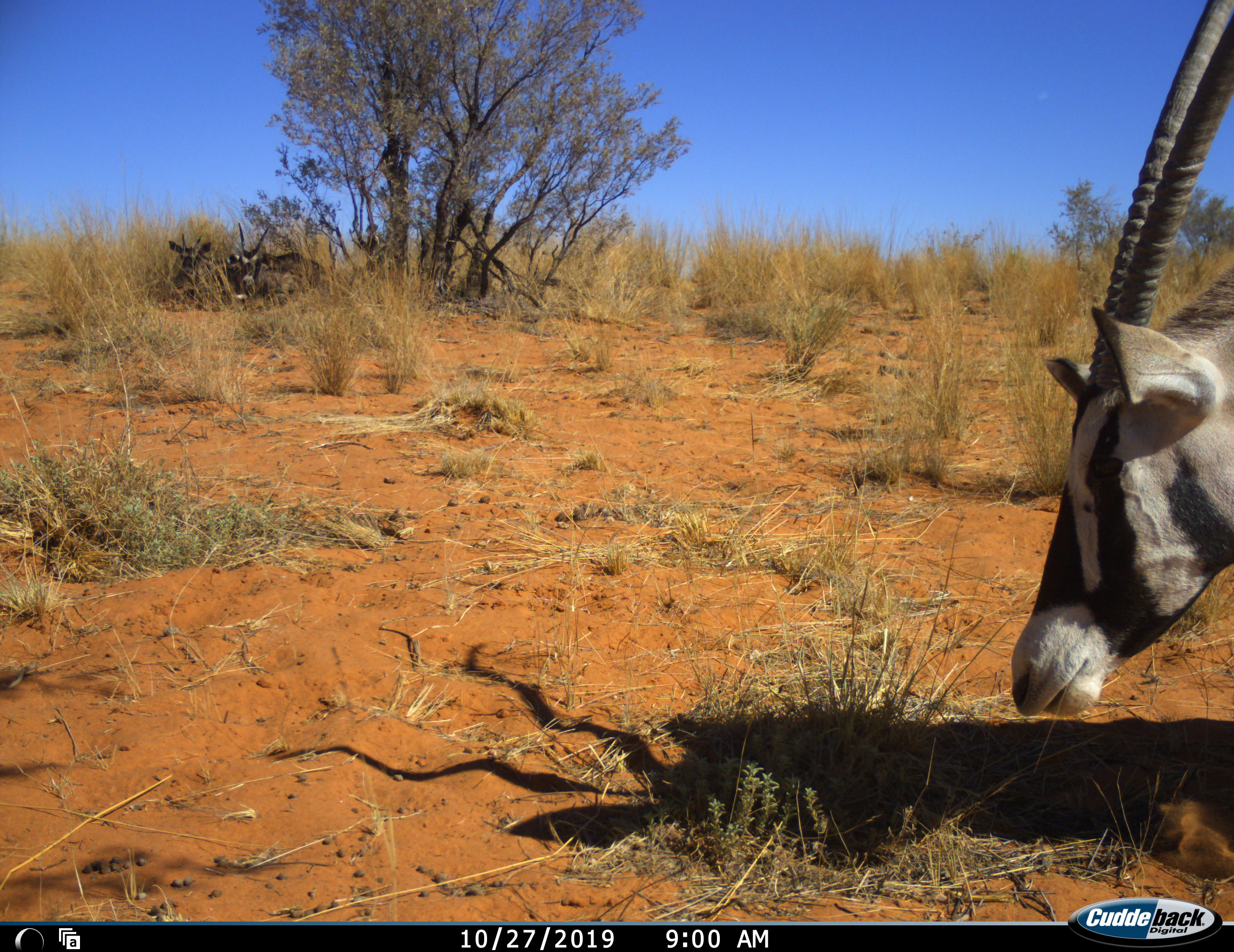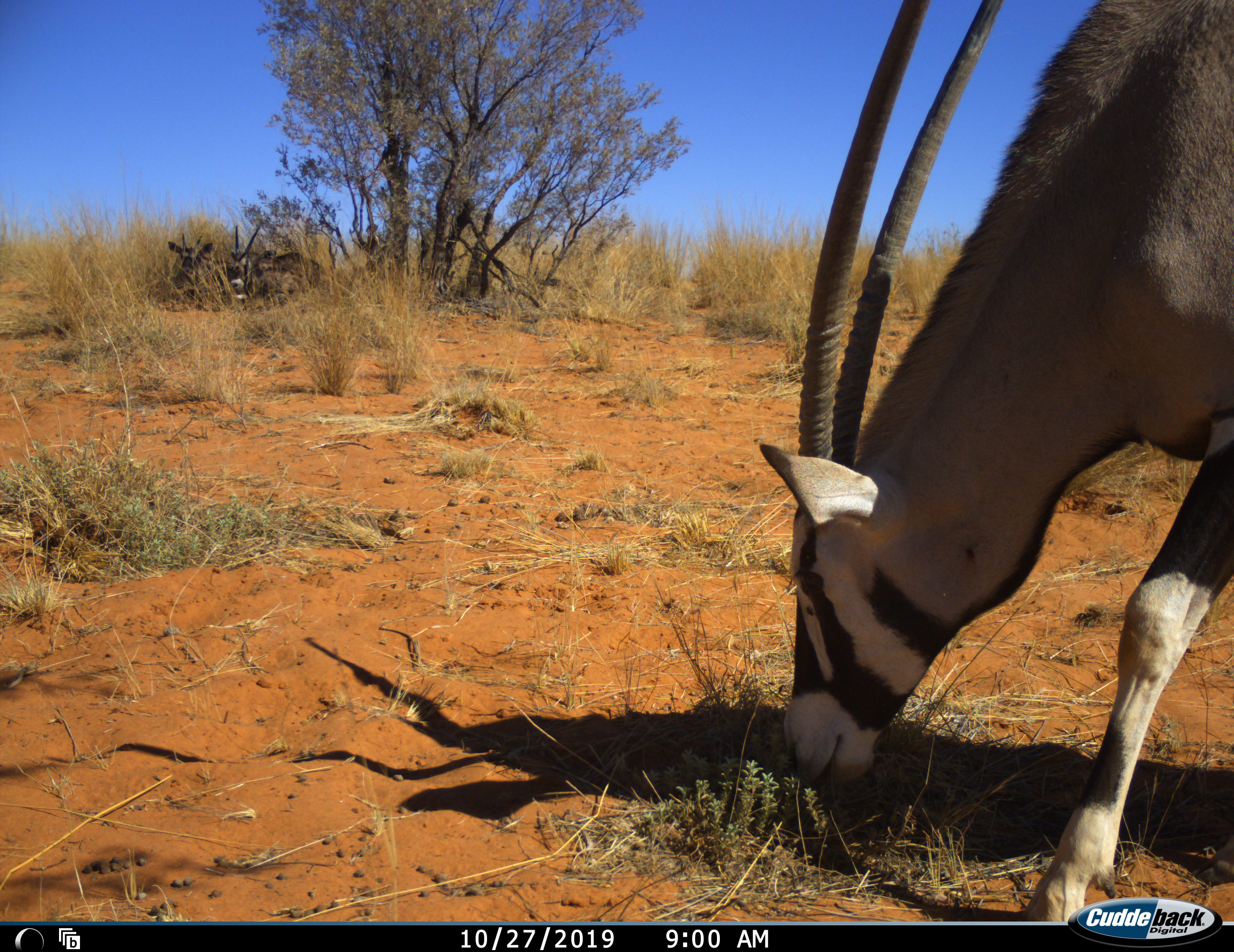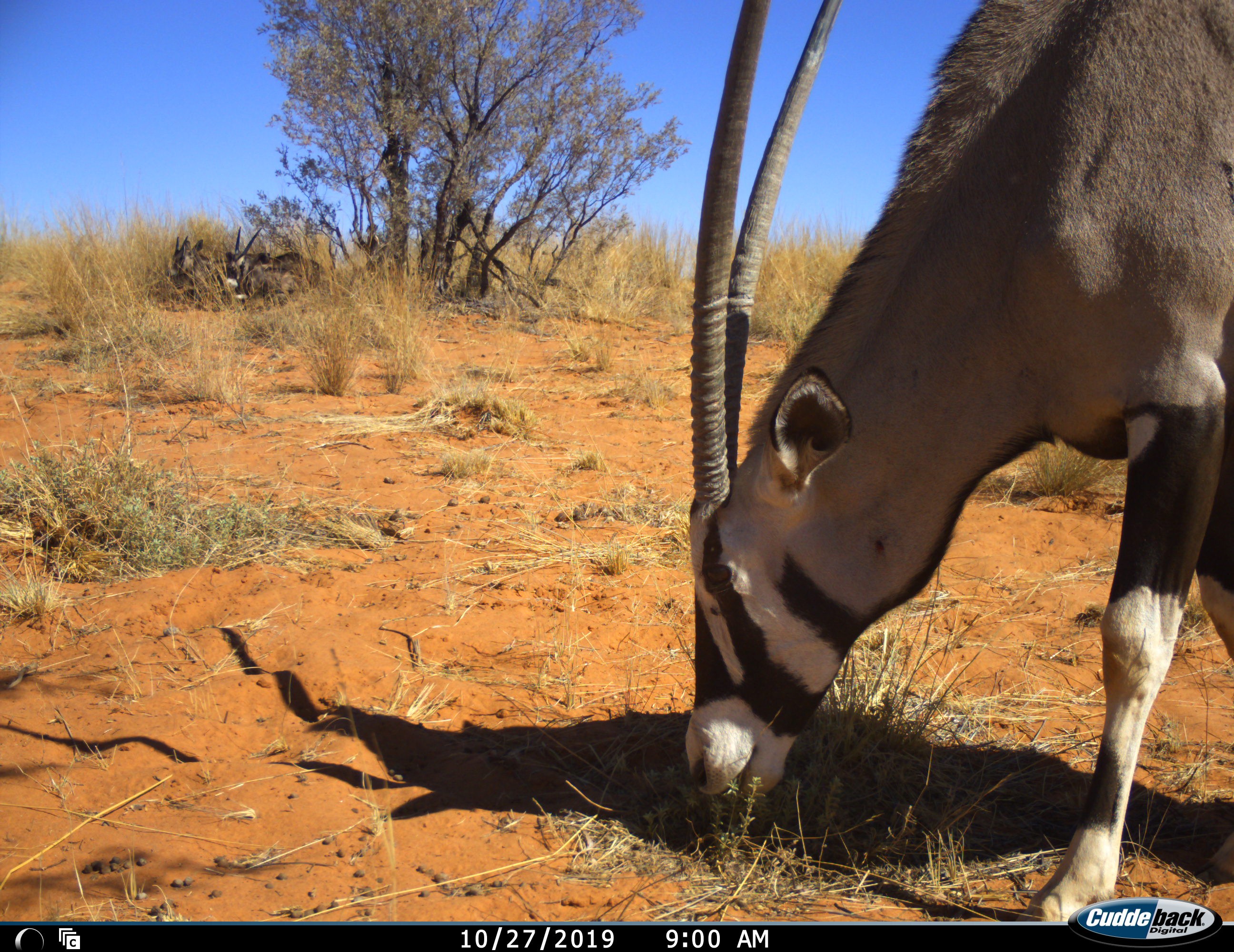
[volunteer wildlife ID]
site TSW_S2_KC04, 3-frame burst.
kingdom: Animalia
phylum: Chordata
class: Mammalia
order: Artiodactyla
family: Bovidae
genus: Oryx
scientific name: Oryx gazella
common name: gemsbok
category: oryx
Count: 3.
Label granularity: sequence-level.